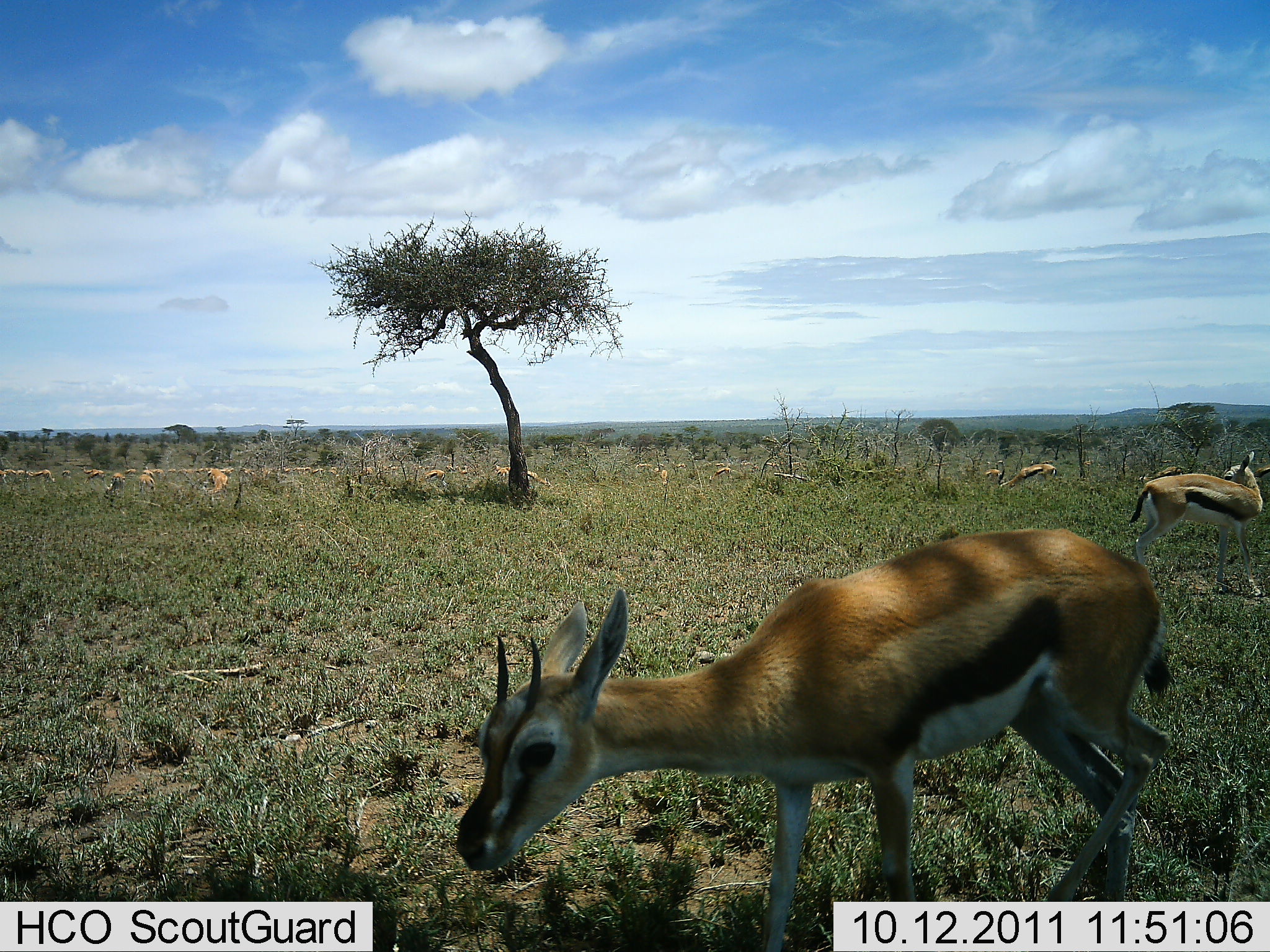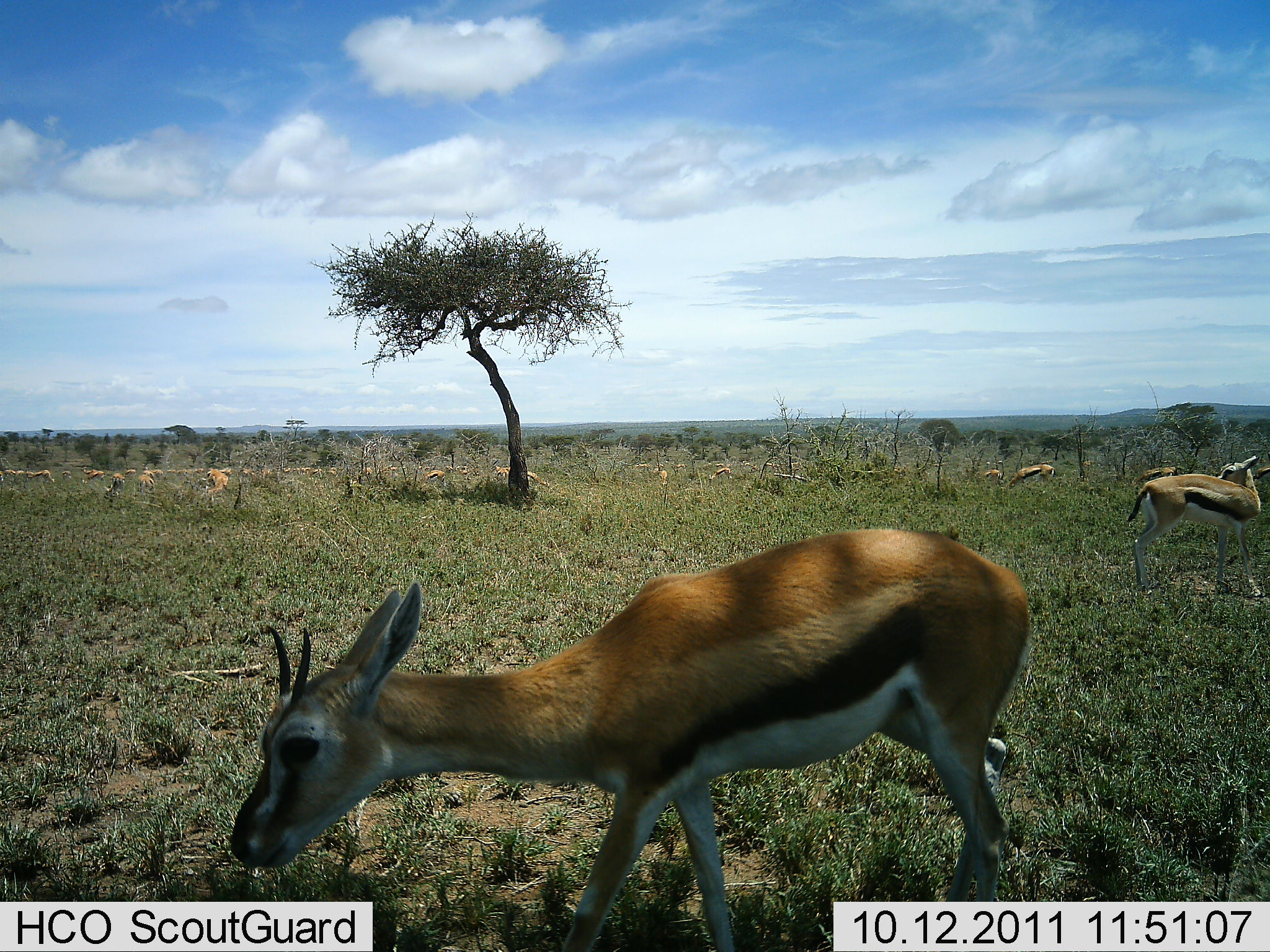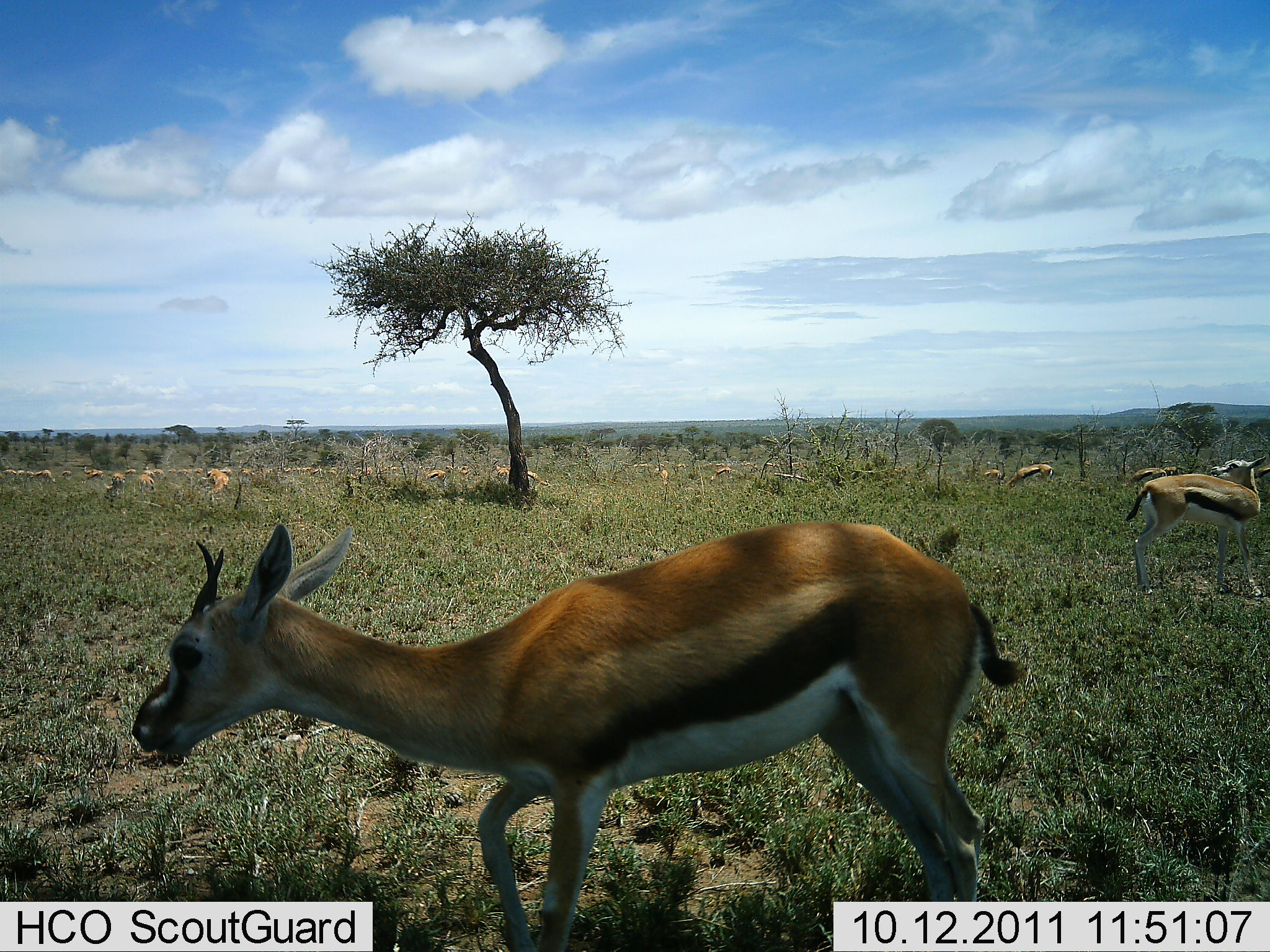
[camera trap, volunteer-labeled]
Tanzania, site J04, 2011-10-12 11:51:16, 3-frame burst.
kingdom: Animalia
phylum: Chordata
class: Mammalia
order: Artiodactyla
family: Bovidae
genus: Eudorcas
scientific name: Eudorcas thomsonii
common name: thomson's gazelle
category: gazellethomsons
Gazellethomsons (thomson's gazelle) (Eudorcas thomsonii), count 11-50. Behavior (volunteer vote fractions): standing 64%, resting 0%, moving 45%, interacting 0%. Young present (vote fraction): 9%. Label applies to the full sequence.